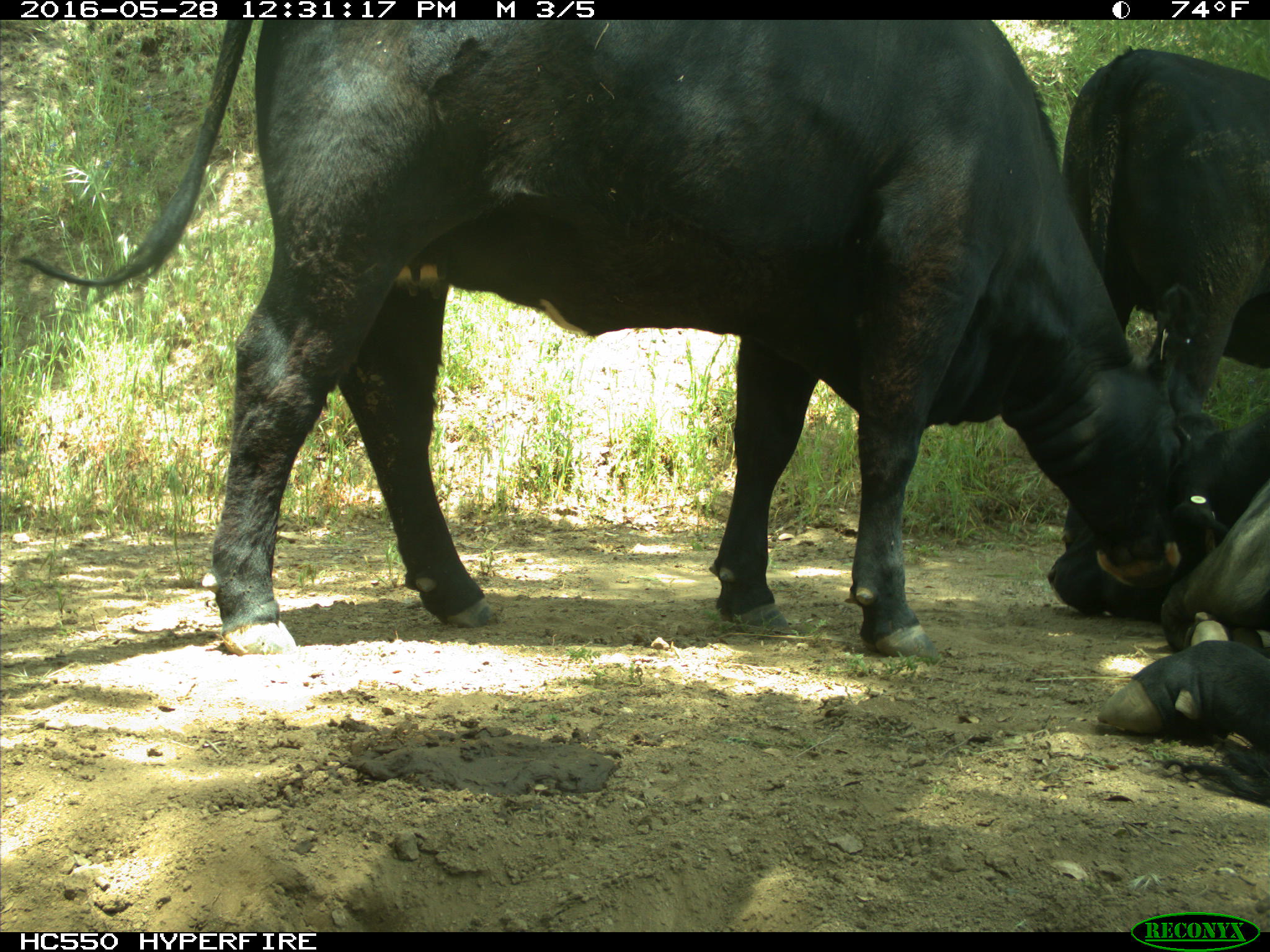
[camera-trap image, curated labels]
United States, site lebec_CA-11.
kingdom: Animalia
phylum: Chordata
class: Mammalia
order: Artiodactyla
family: Bovidae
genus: Bos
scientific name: Bos taurus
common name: domestic cow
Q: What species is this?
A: Bos taurus (domestic cow).